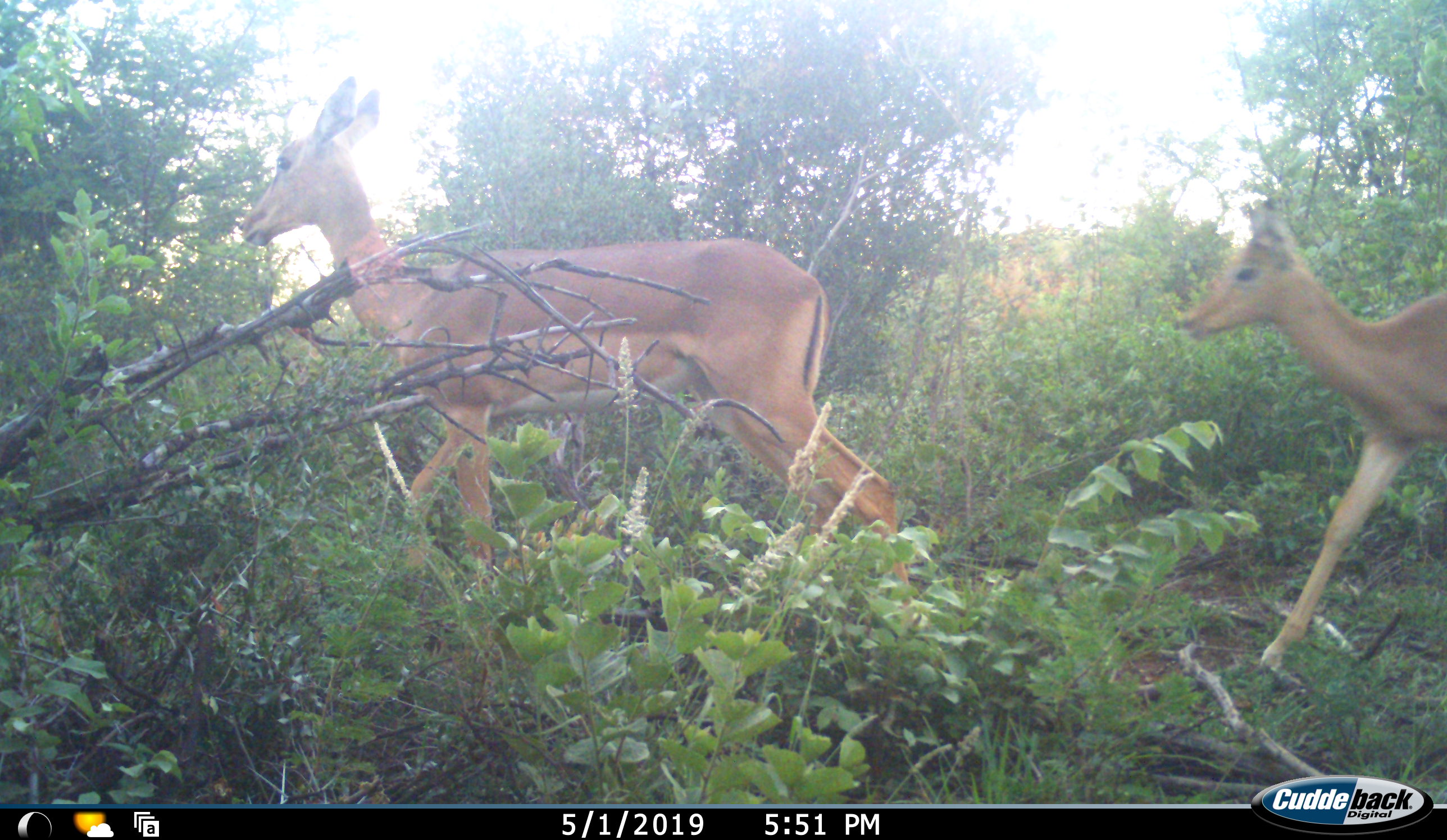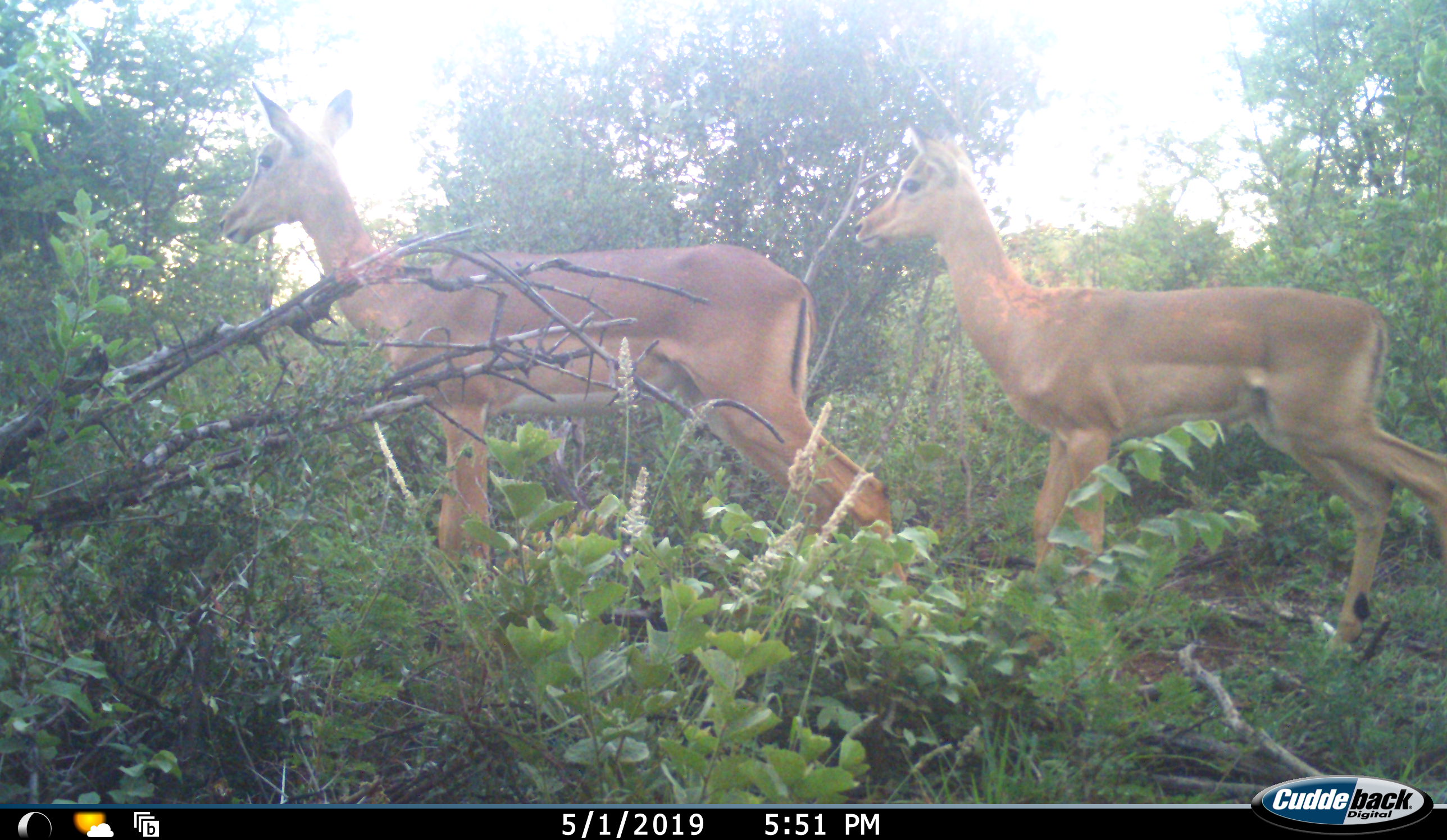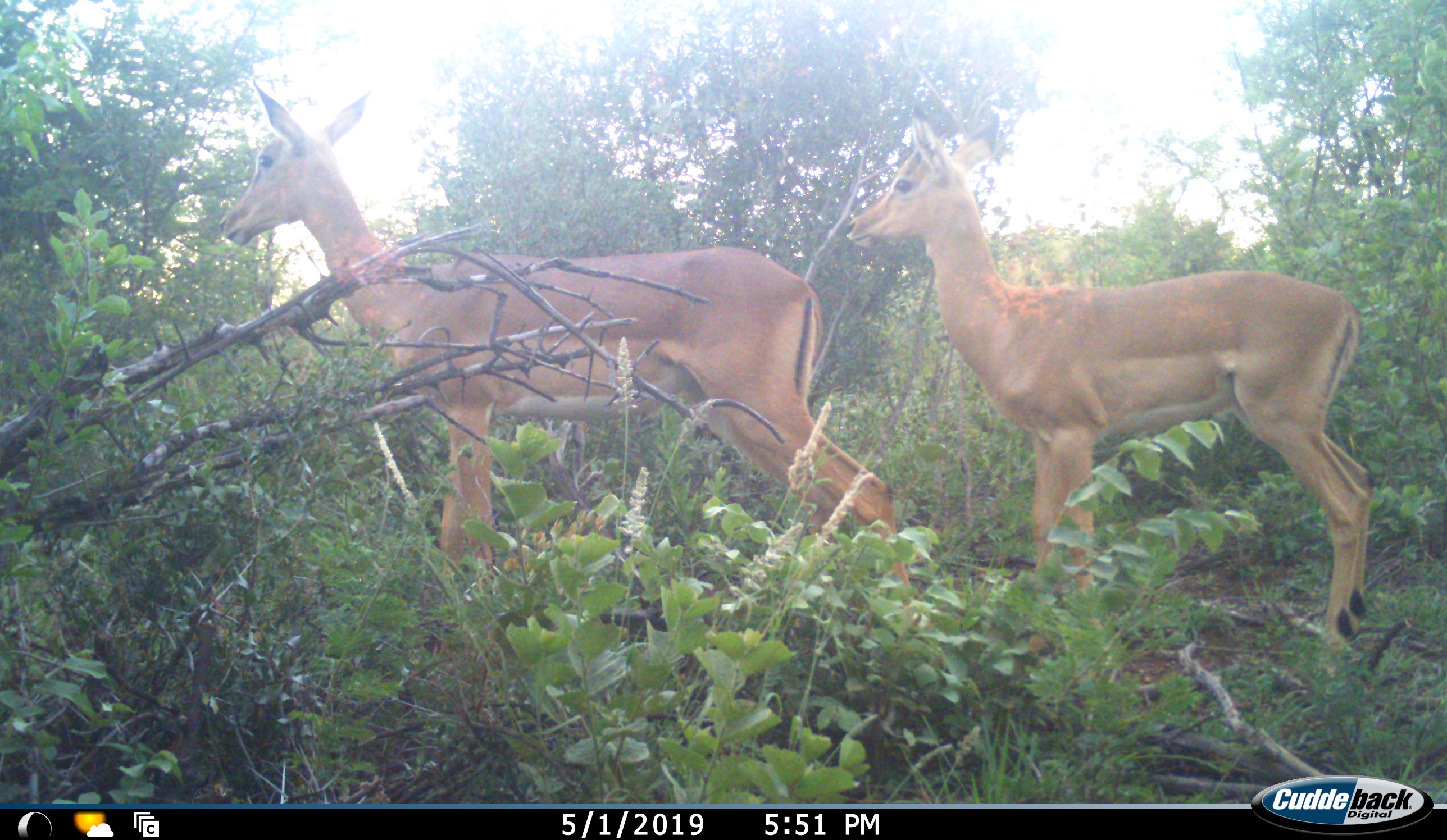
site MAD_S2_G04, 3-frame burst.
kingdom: Animalia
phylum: Chordata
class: Mammalia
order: Artiodactyla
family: Bovidae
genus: Aepyceros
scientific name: Aepyceros melampus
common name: impala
Impala (Aepyceros melampus), count 2. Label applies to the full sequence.